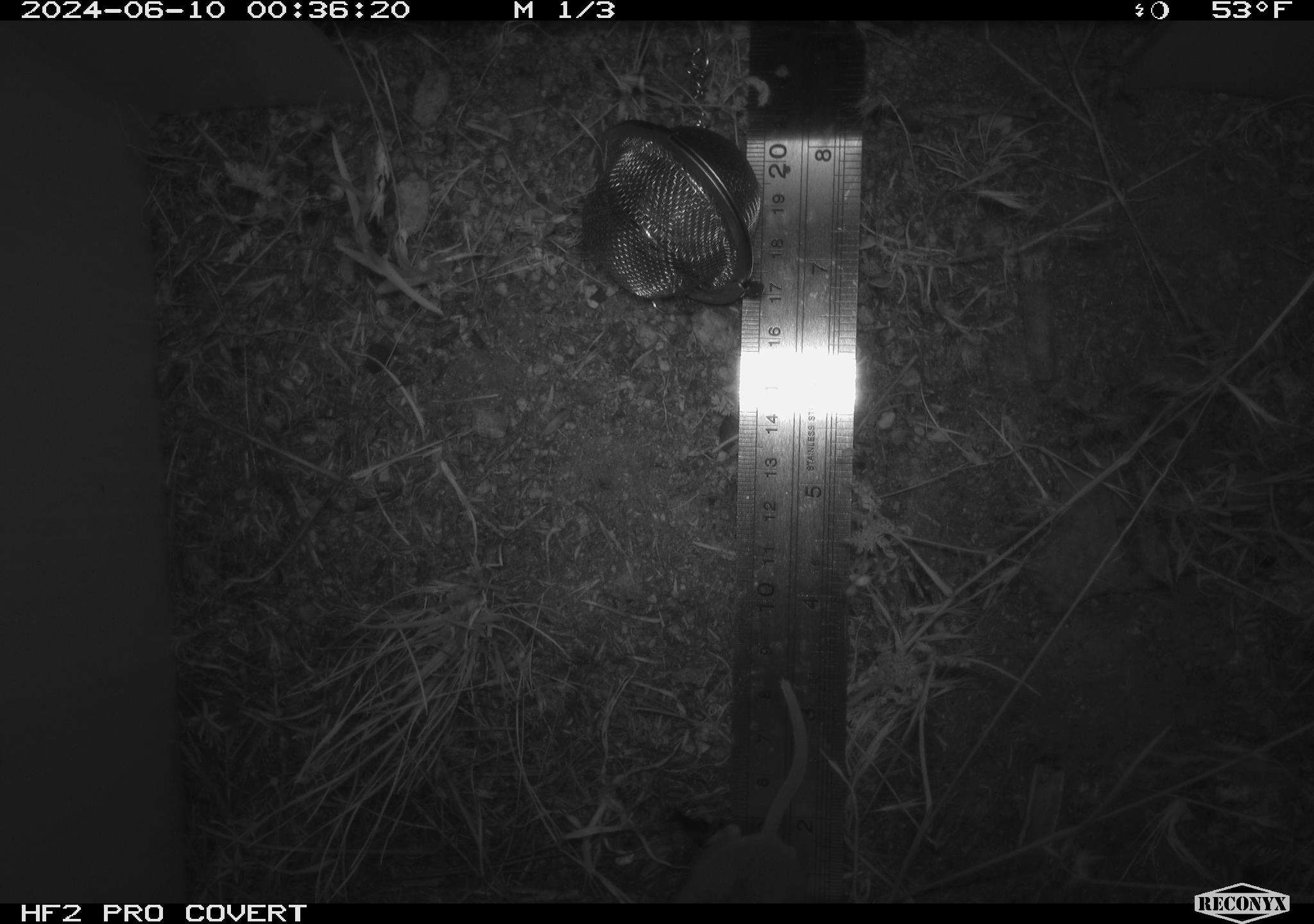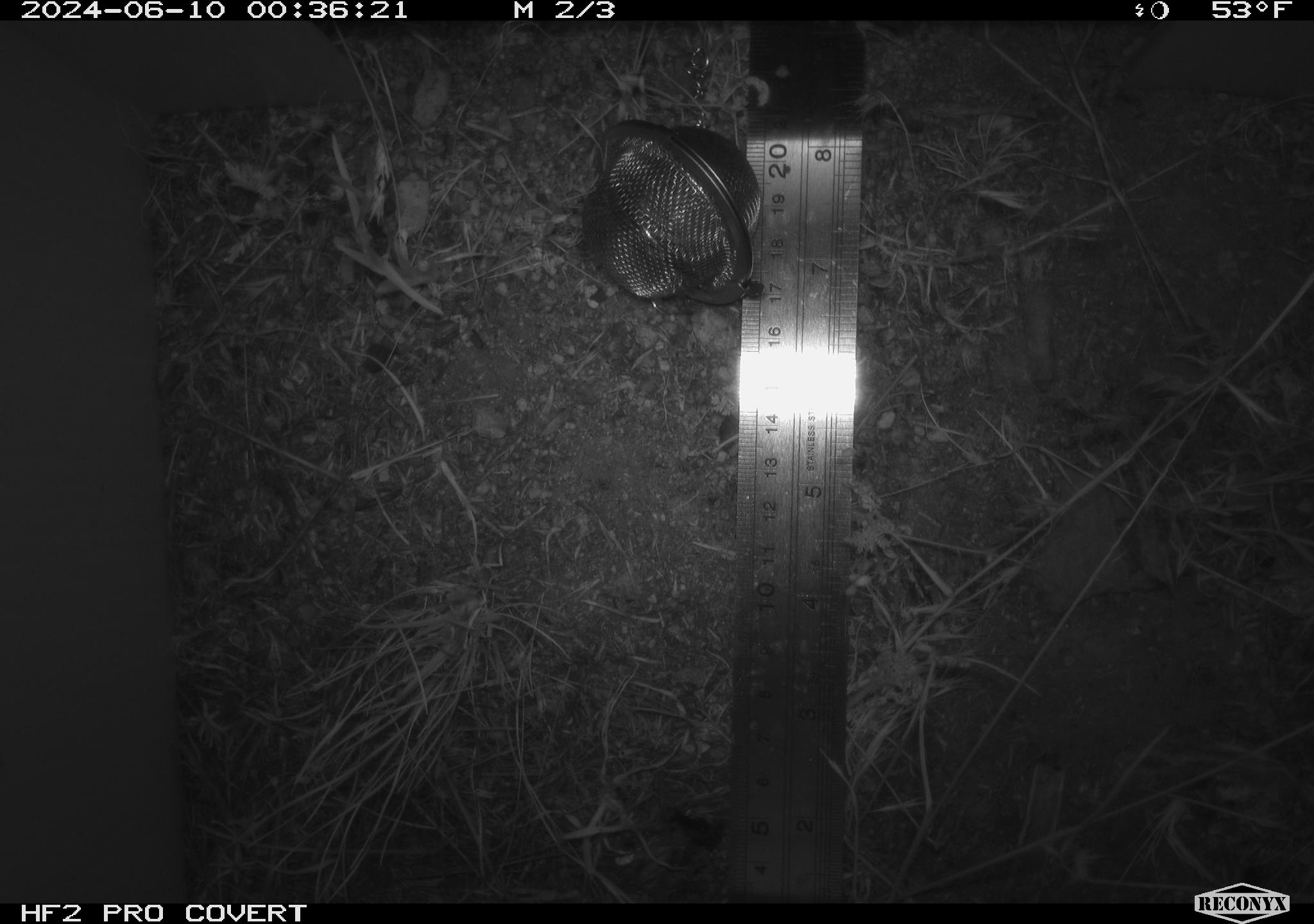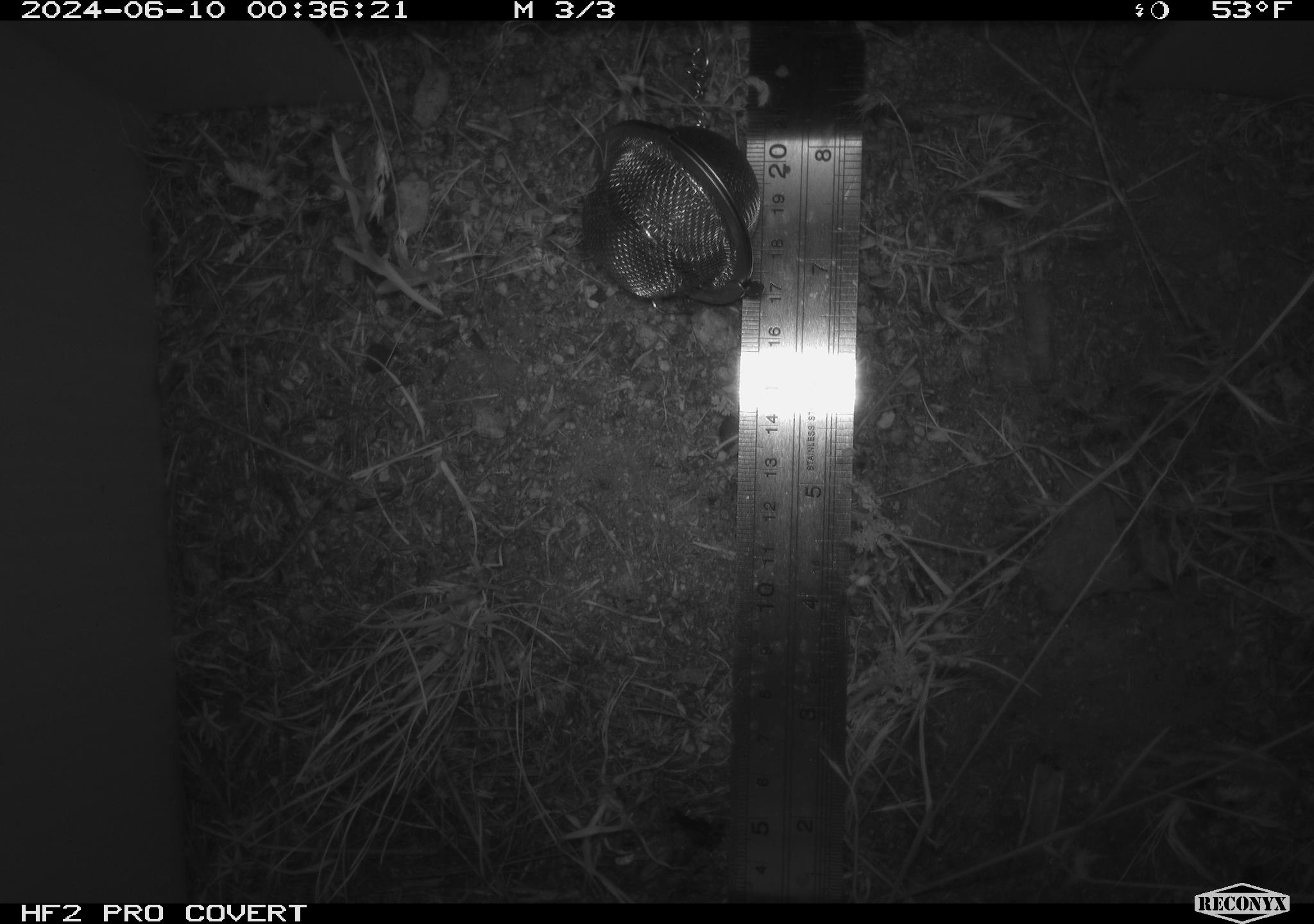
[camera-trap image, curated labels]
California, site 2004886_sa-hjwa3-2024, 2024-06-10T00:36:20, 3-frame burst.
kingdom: Animalia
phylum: Chordata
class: Mammalia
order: Rodentia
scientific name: Rodentia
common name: rodent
Rodent (Rodentia).